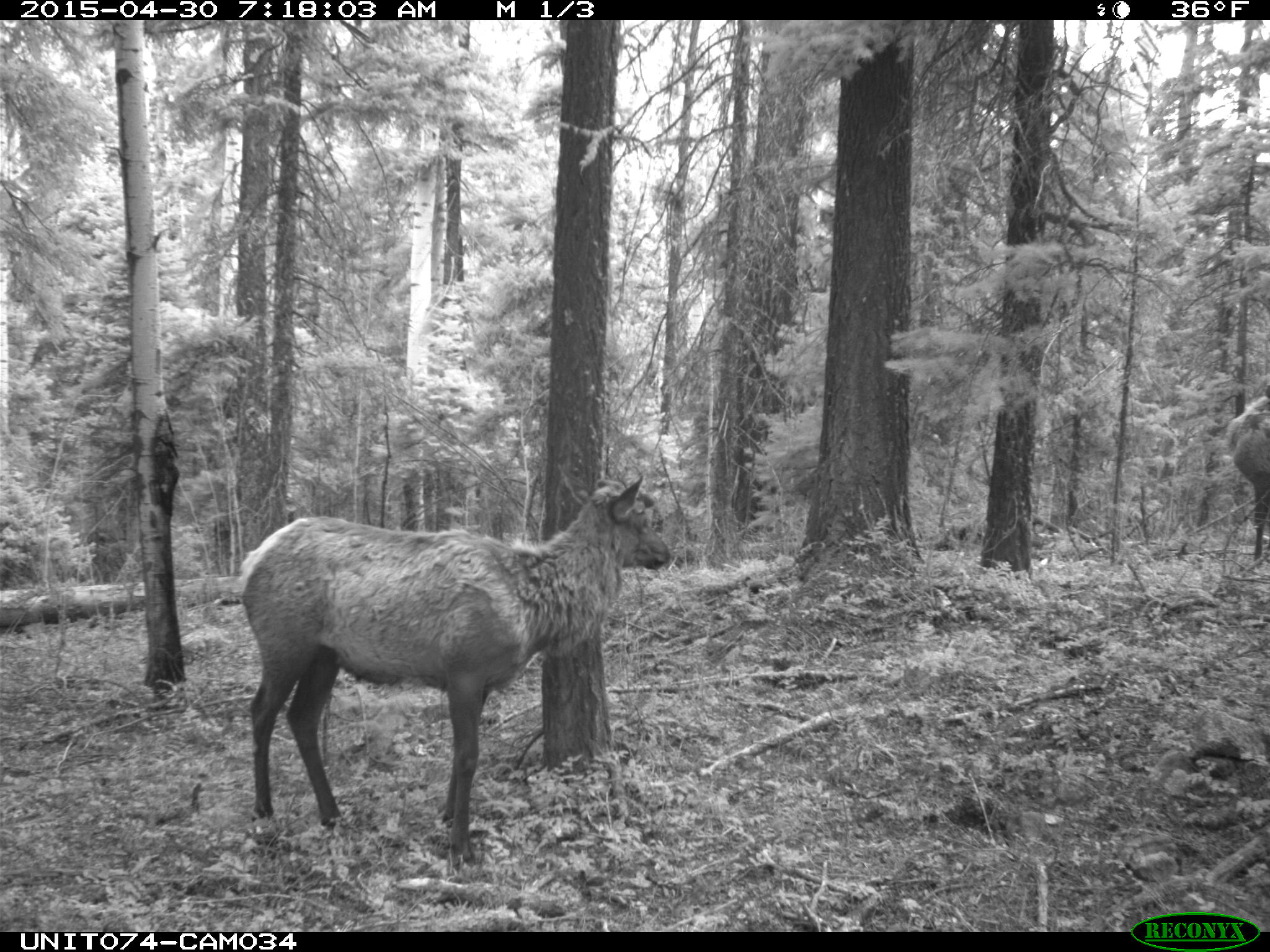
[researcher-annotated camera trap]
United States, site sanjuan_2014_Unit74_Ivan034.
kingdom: Animalia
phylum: Chordata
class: Mammalia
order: Artiodactyla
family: Cervidae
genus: Cervus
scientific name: Cervus elaphus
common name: red deer